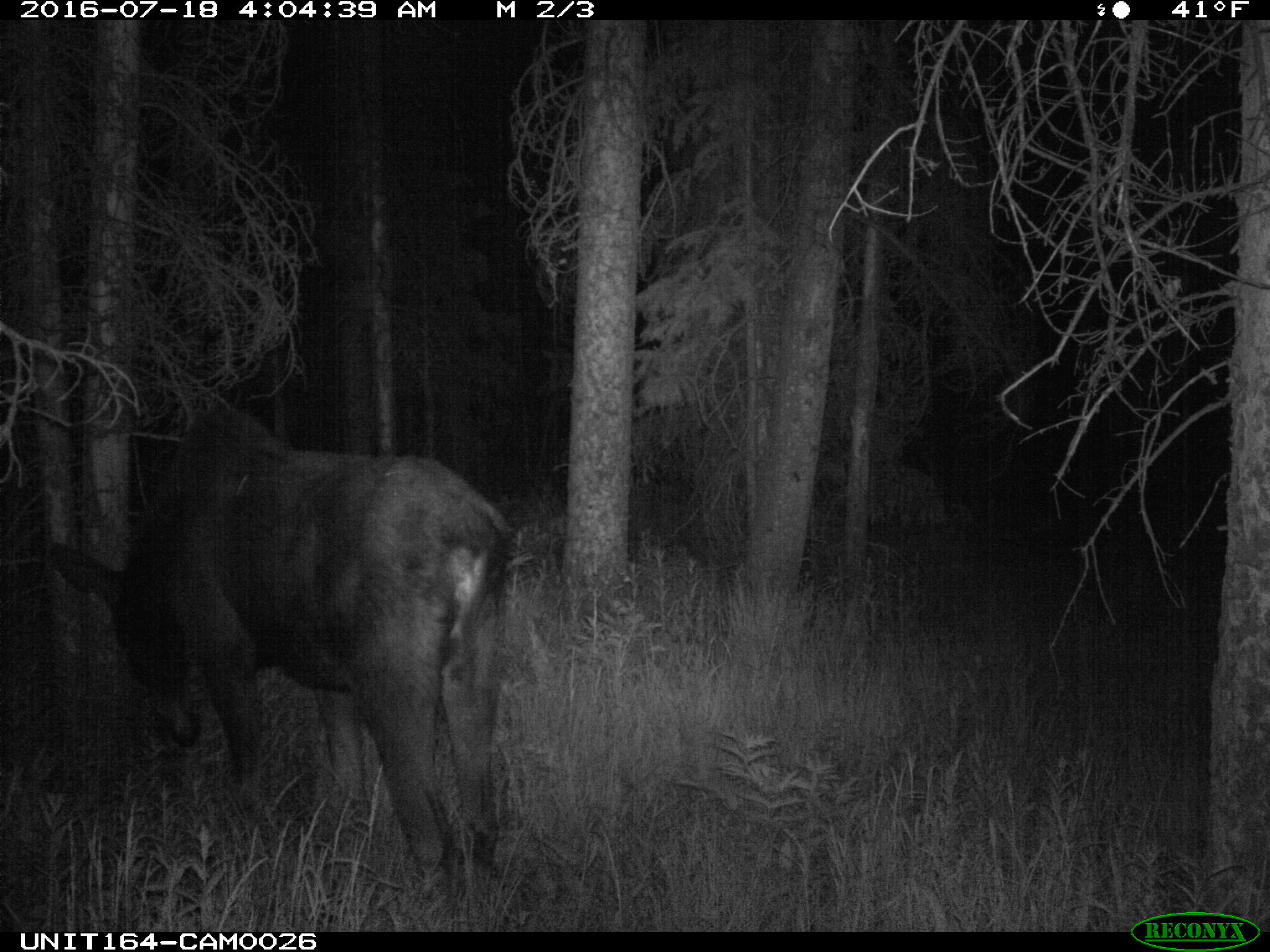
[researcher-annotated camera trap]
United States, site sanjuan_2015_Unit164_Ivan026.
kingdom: Animalia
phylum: Chordata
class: Mammalia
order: Artiodactyla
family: Cervidae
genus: Alces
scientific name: Alces alces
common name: moose